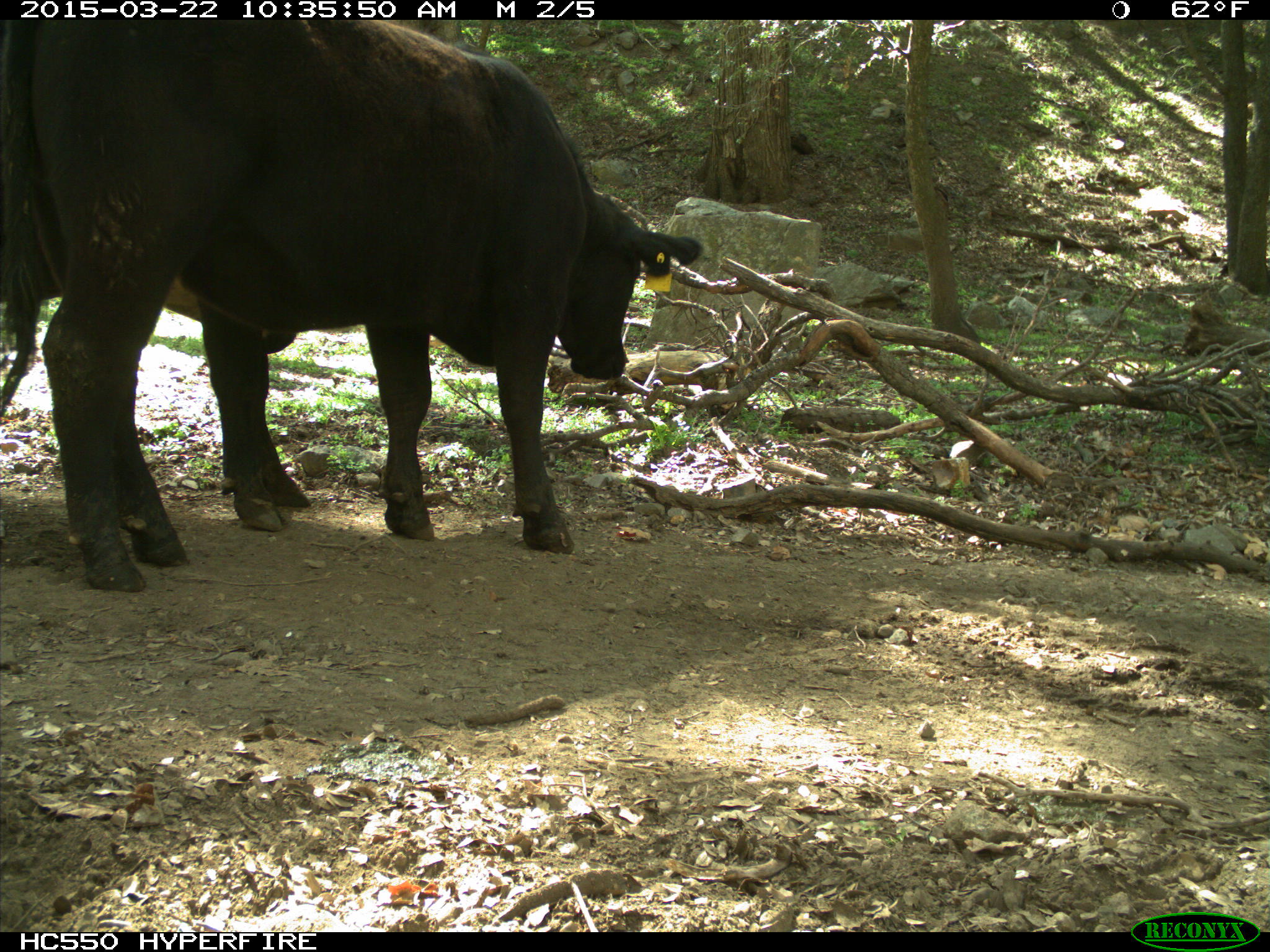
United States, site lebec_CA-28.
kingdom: Animalia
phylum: Chordata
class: Mammalia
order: Artiodactyla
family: Bovidae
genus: Bos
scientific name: Bos taurus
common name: domestic cow